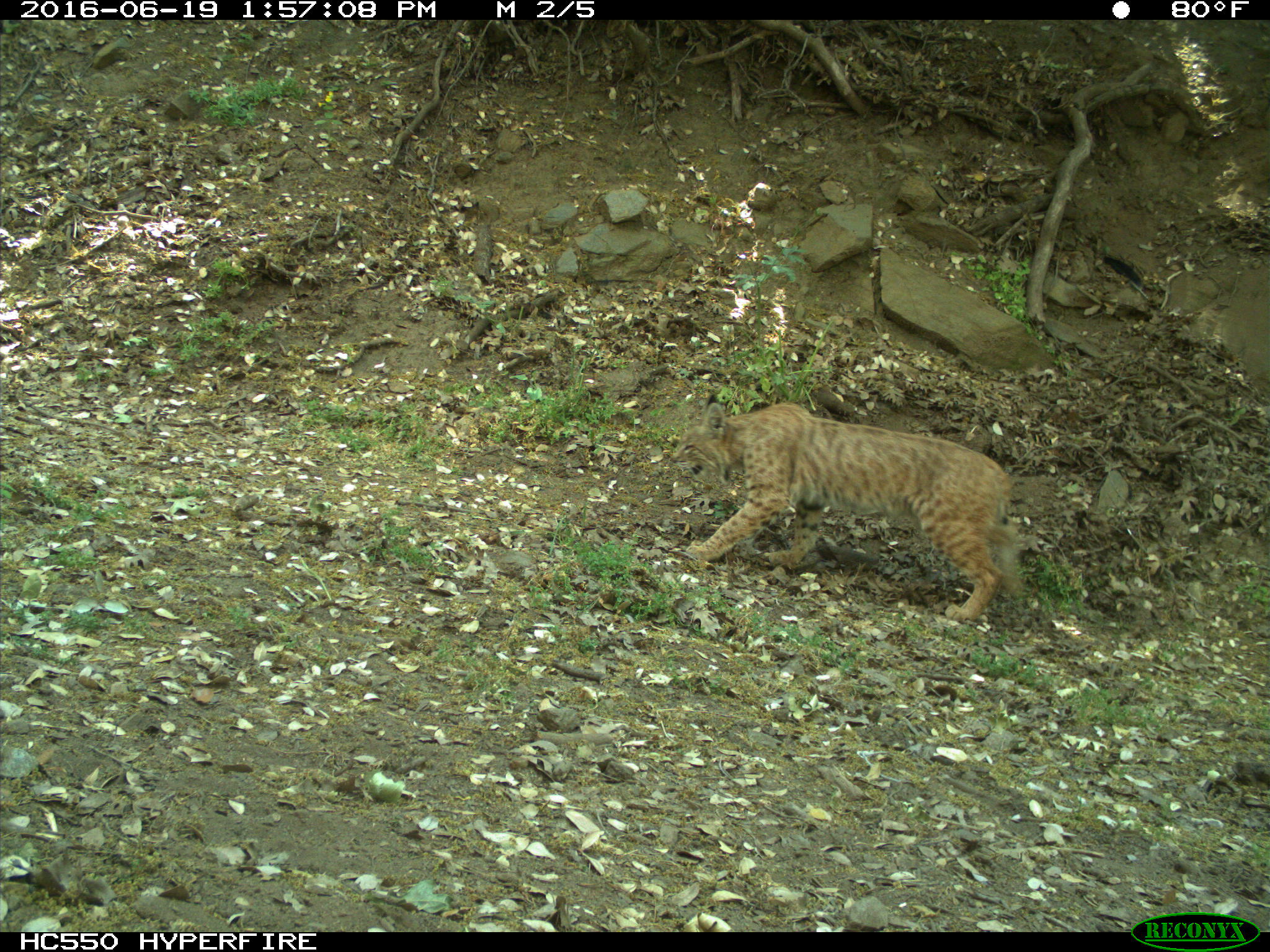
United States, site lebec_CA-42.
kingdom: Animalia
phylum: Chordata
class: Mammalia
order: Carnivora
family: Felidae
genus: Lynx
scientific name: Lynx rufus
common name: bobcat